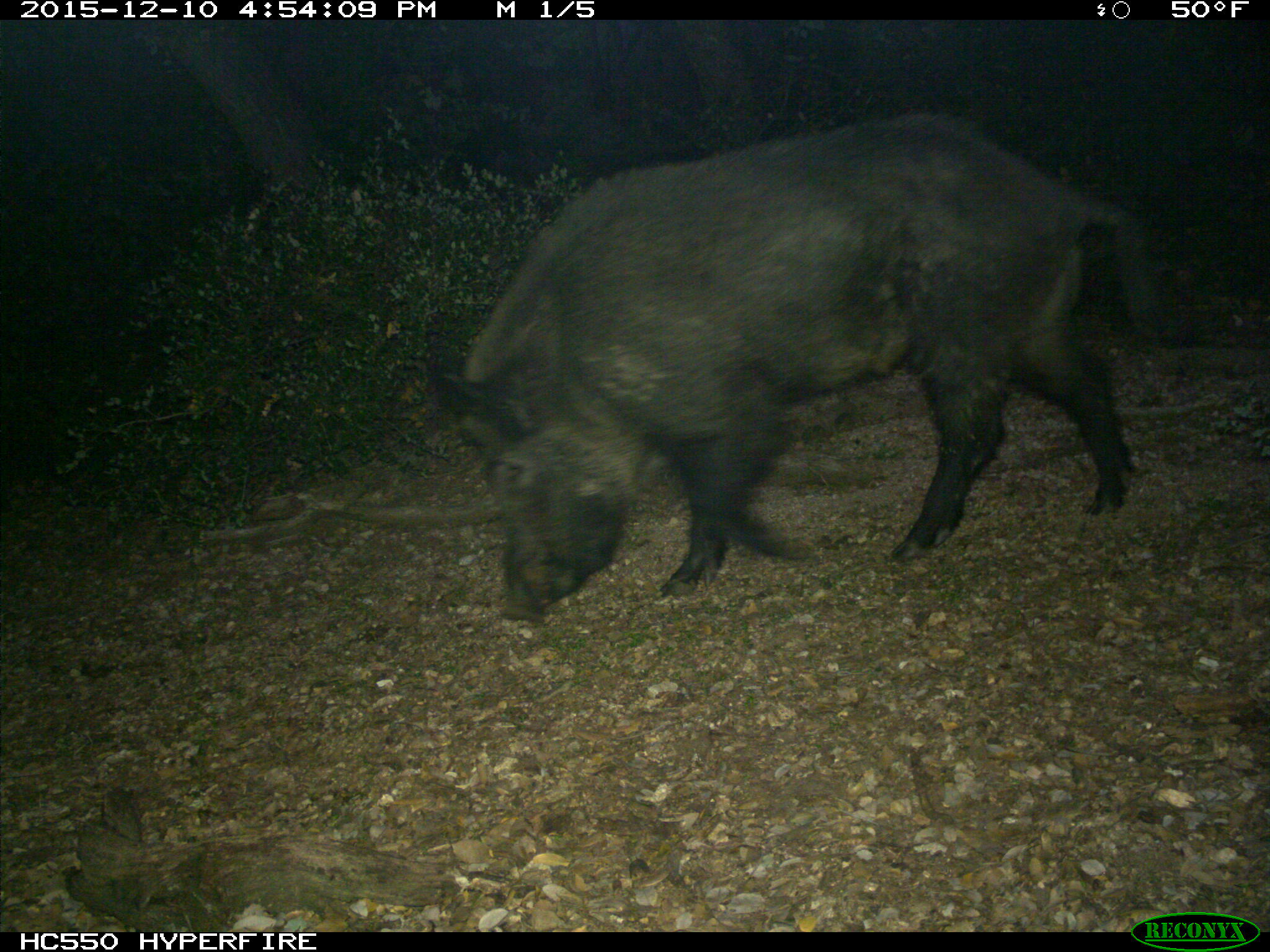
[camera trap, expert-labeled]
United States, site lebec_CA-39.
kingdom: Animalia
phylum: Chordata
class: Mammalia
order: Artiodactyla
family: Suidae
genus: Sus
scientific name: Sus scrofa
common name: wild boar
Sus scrofa (wild boar).